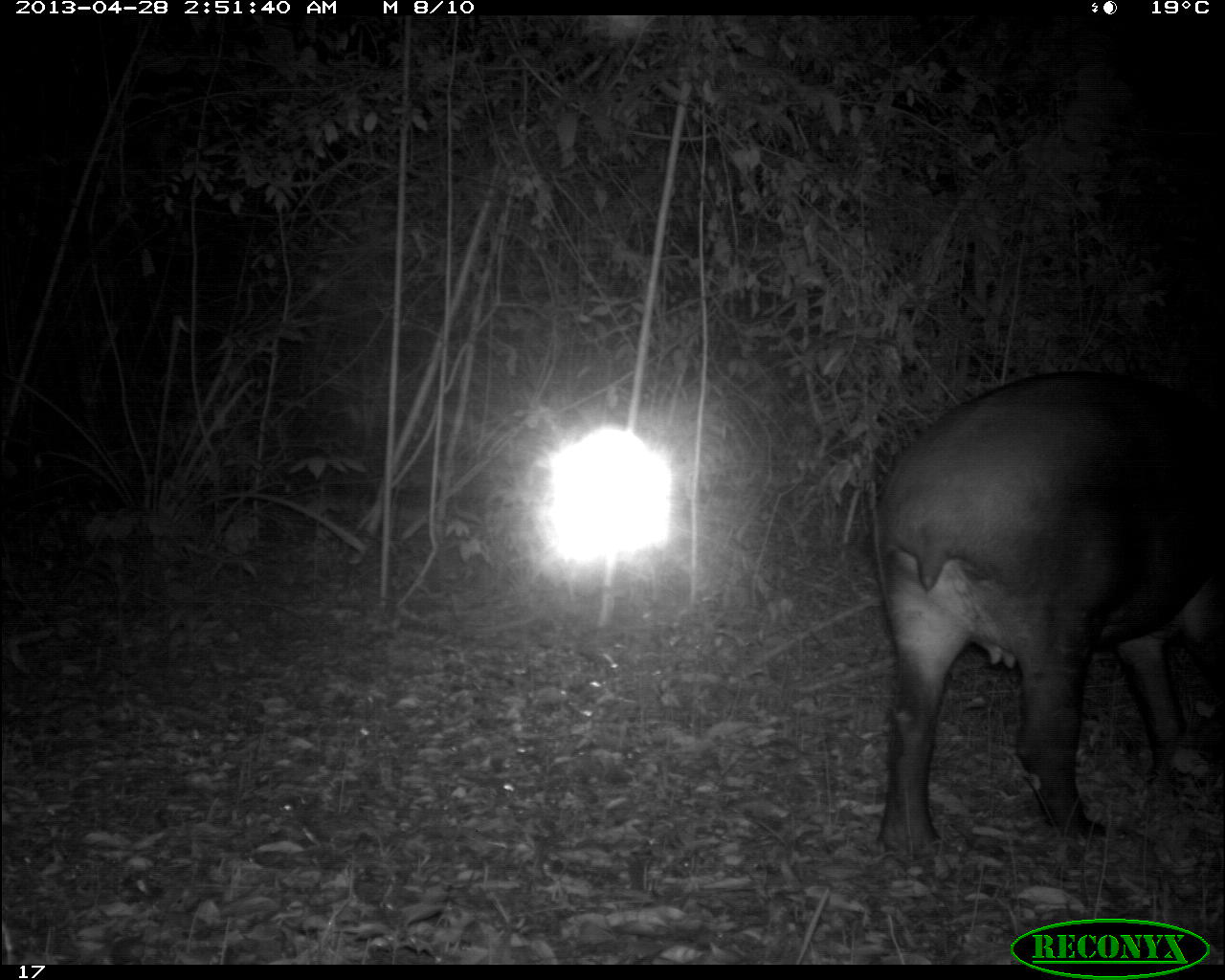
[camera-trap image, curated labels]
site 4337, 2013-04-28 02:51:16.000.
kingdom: Animalia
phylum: Chordata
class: Mammalia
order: Perissodactyla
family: Tapiridae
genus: Tapirus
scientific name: Tapirus bairdii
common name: baird's tapir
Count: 1.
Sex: female.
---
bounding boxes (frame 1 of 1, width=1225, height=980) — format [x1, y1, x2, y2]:
tapirus bairdii: [868, 372, 1220, 863]